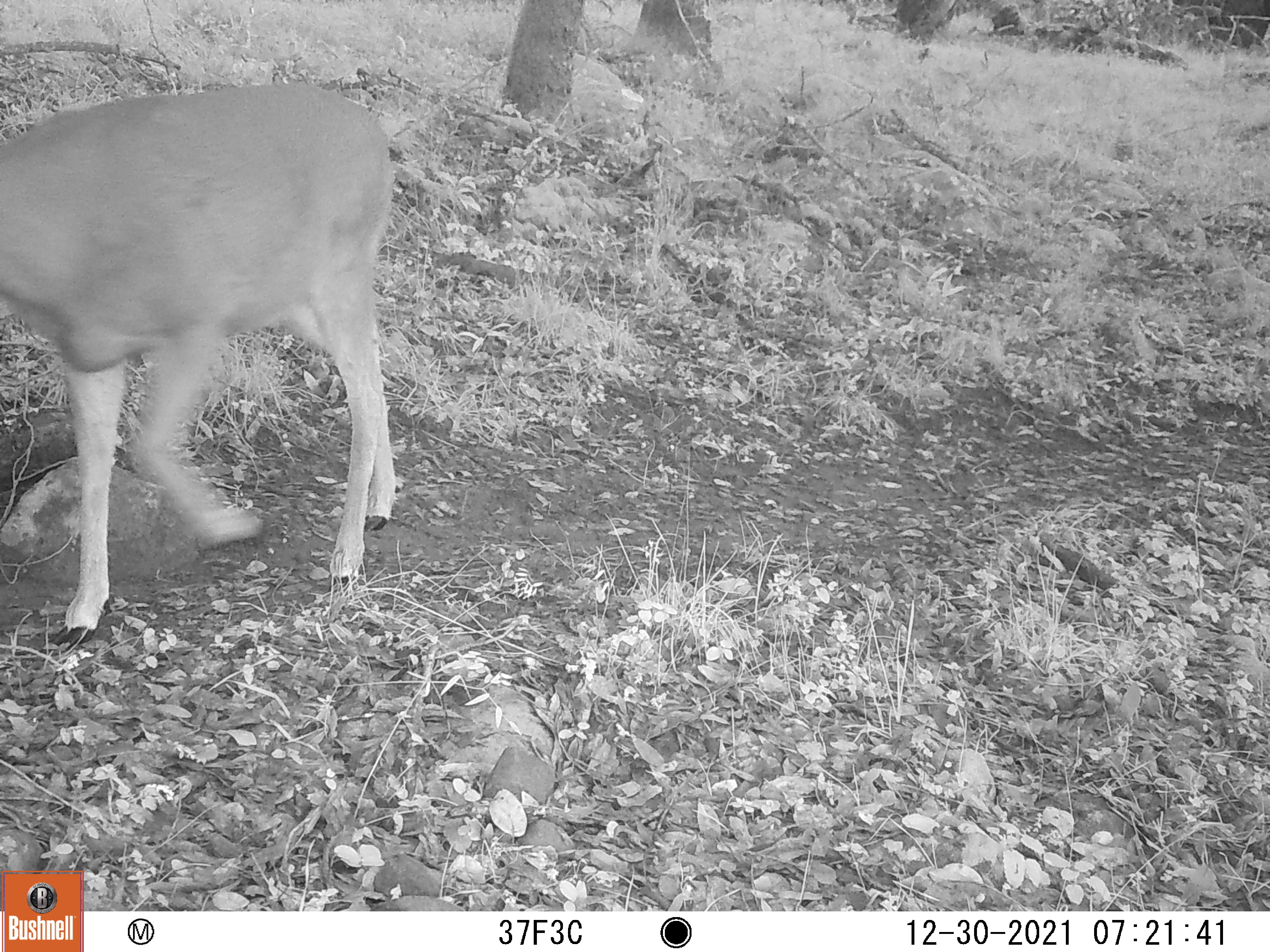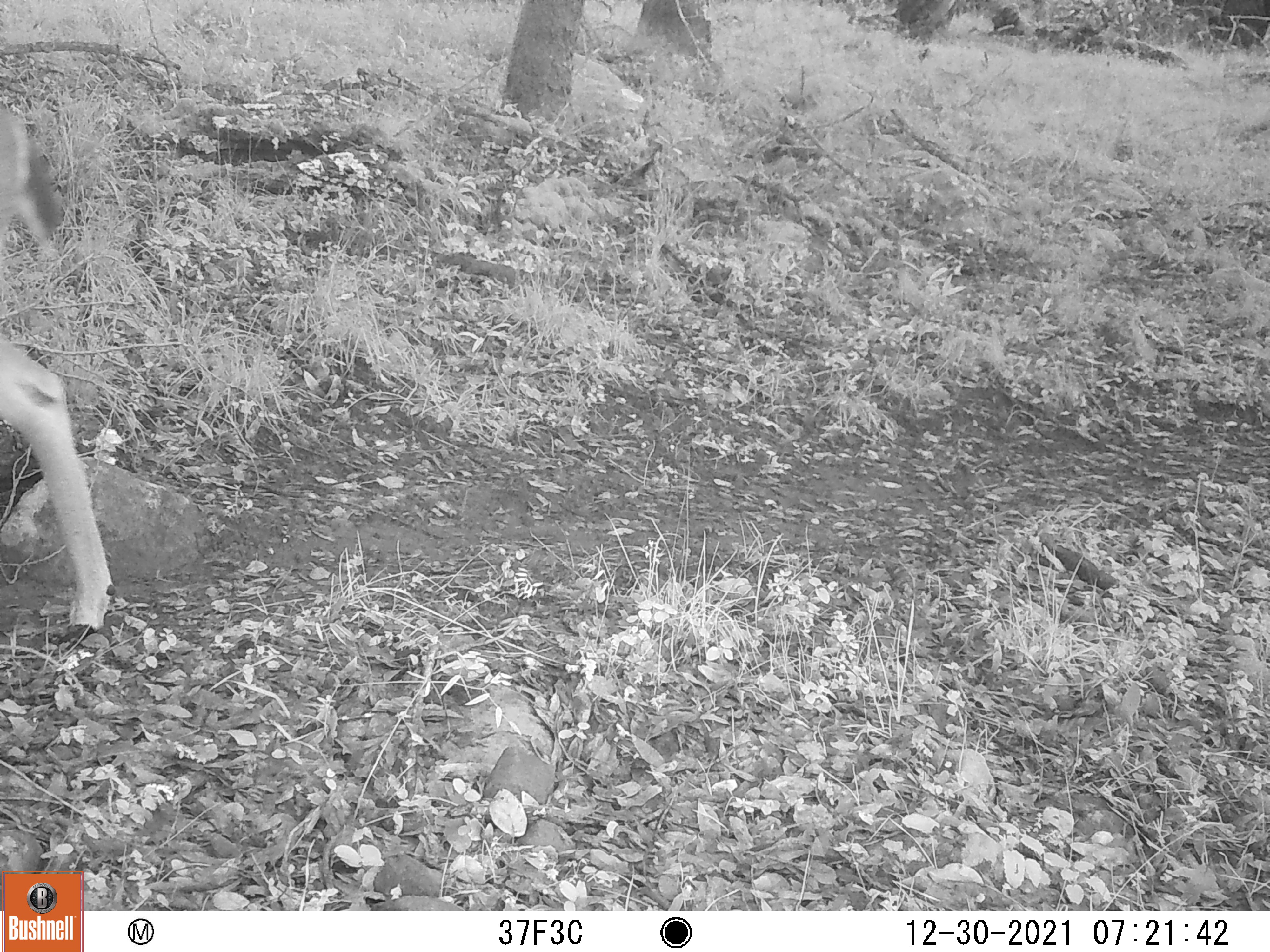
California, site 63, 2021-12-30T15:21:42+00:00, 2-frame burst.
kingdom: Animalia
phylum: Chordata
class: Mammalia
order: Artiodactyla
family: Cervidae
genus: Odocoileus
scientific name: Odocoileus hemionus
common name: mule deer